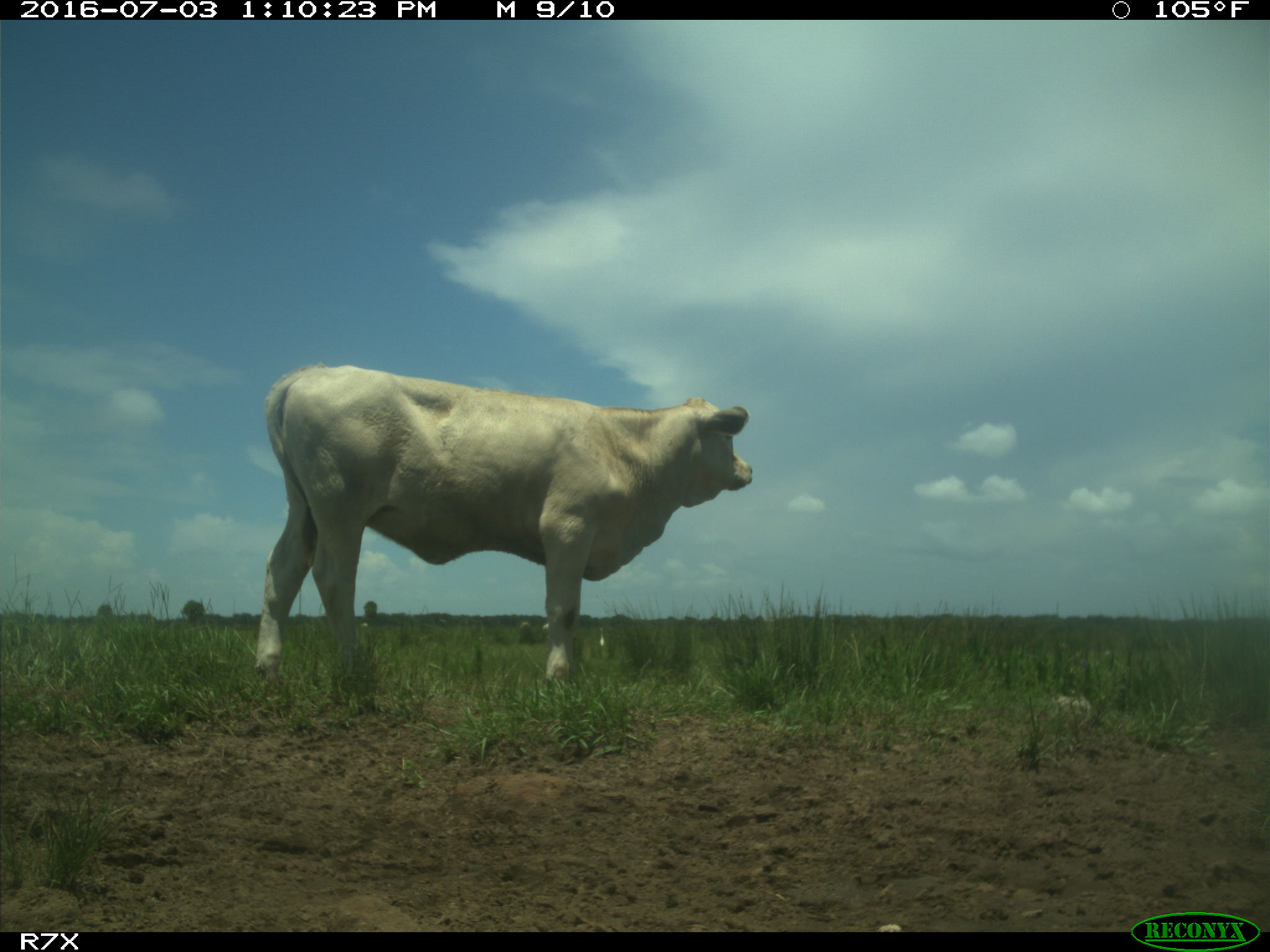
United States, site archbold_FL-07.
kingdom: Animalia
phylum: Chordata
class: Mammalia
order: Artiodactyla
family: Bovidae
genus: Bos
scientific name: Bos taurus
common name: domestic cow